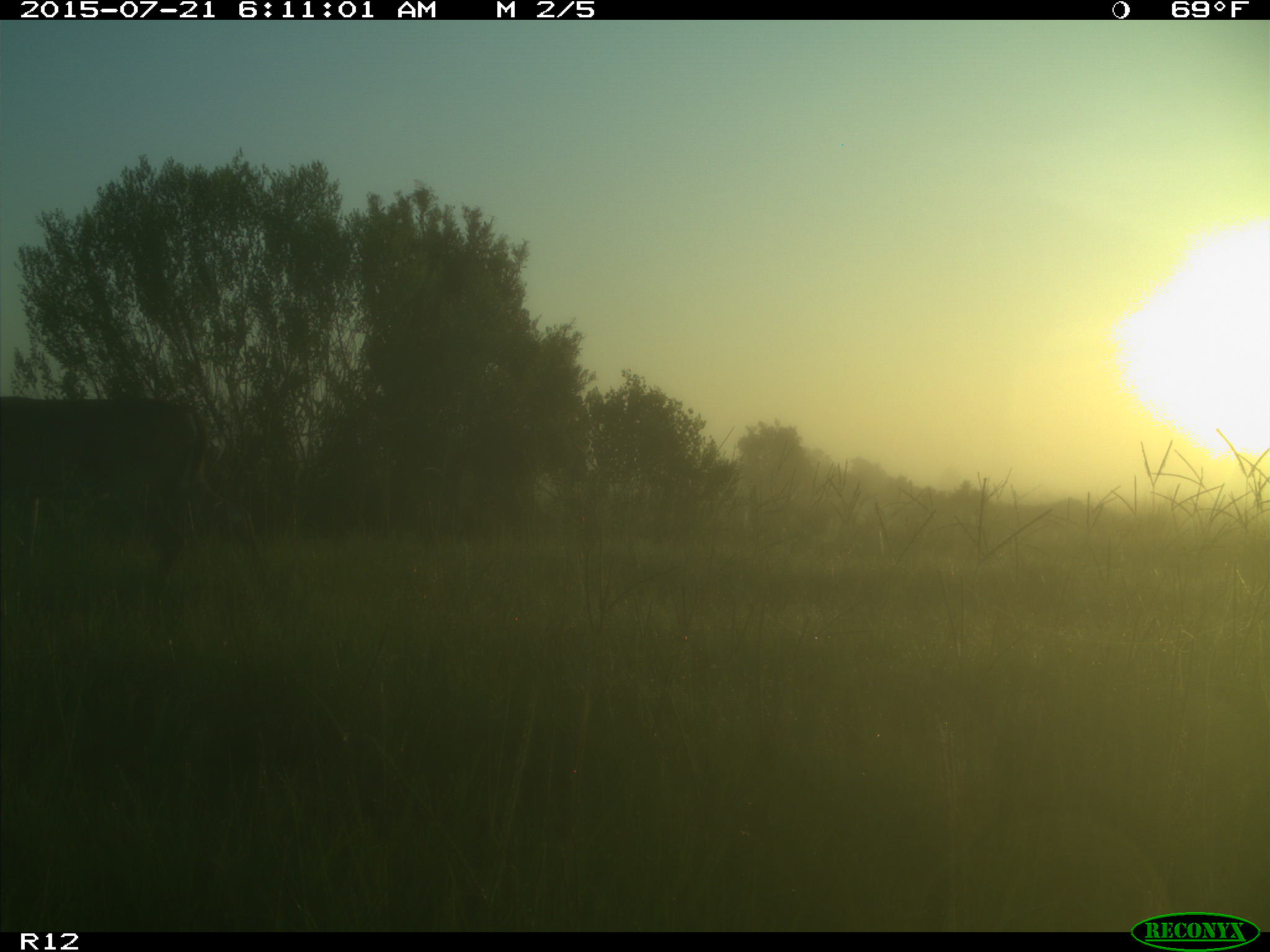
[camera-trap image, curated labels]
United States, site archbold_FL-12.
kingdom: Animalia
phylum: Chordata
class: Mammalia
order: Artiodactyla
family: Cervidae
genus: Odocoileus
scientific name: Odocoileus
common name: deer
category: unidentified deer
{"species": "unidentified deer (deer) (Odocoileus)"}